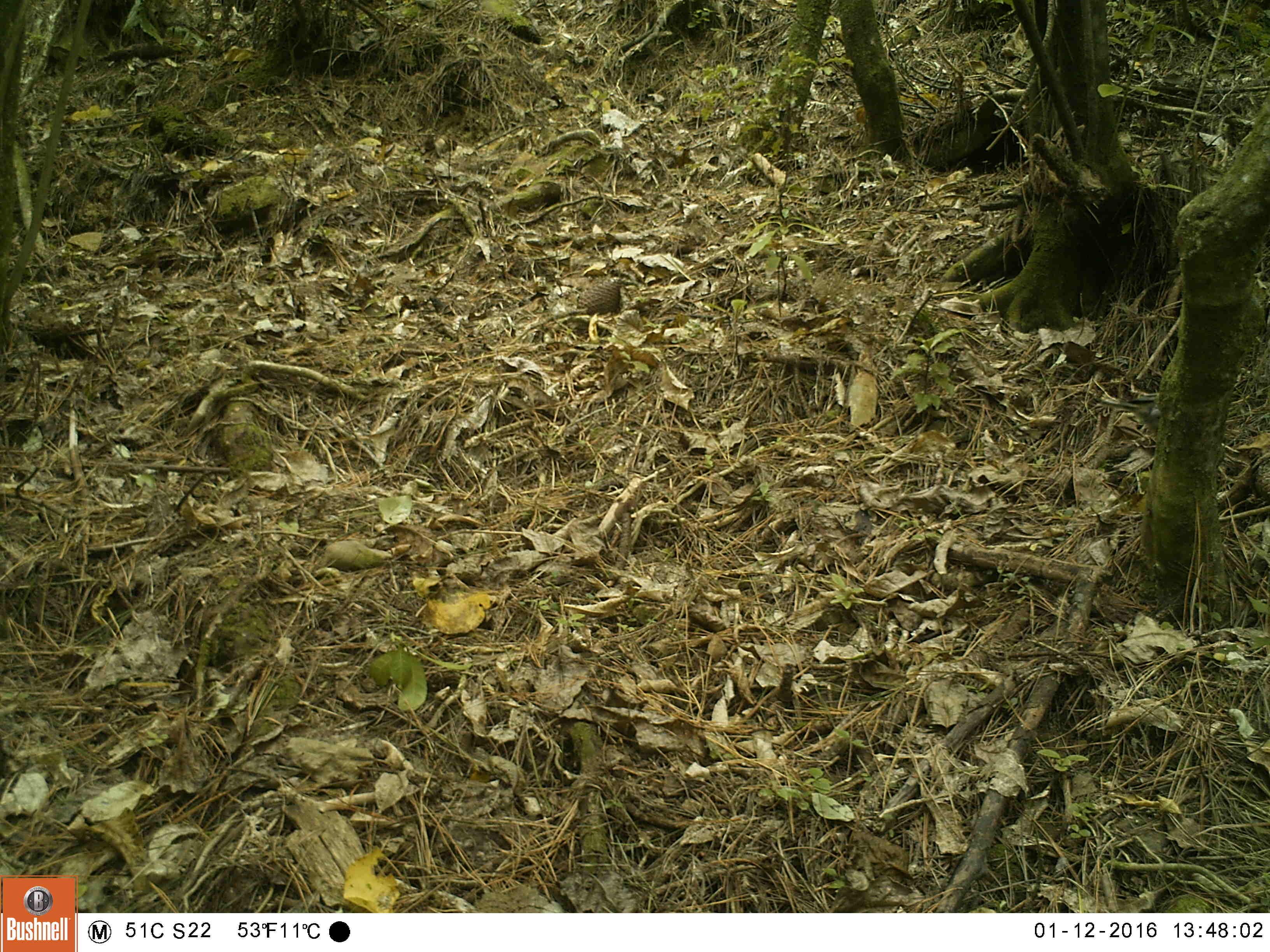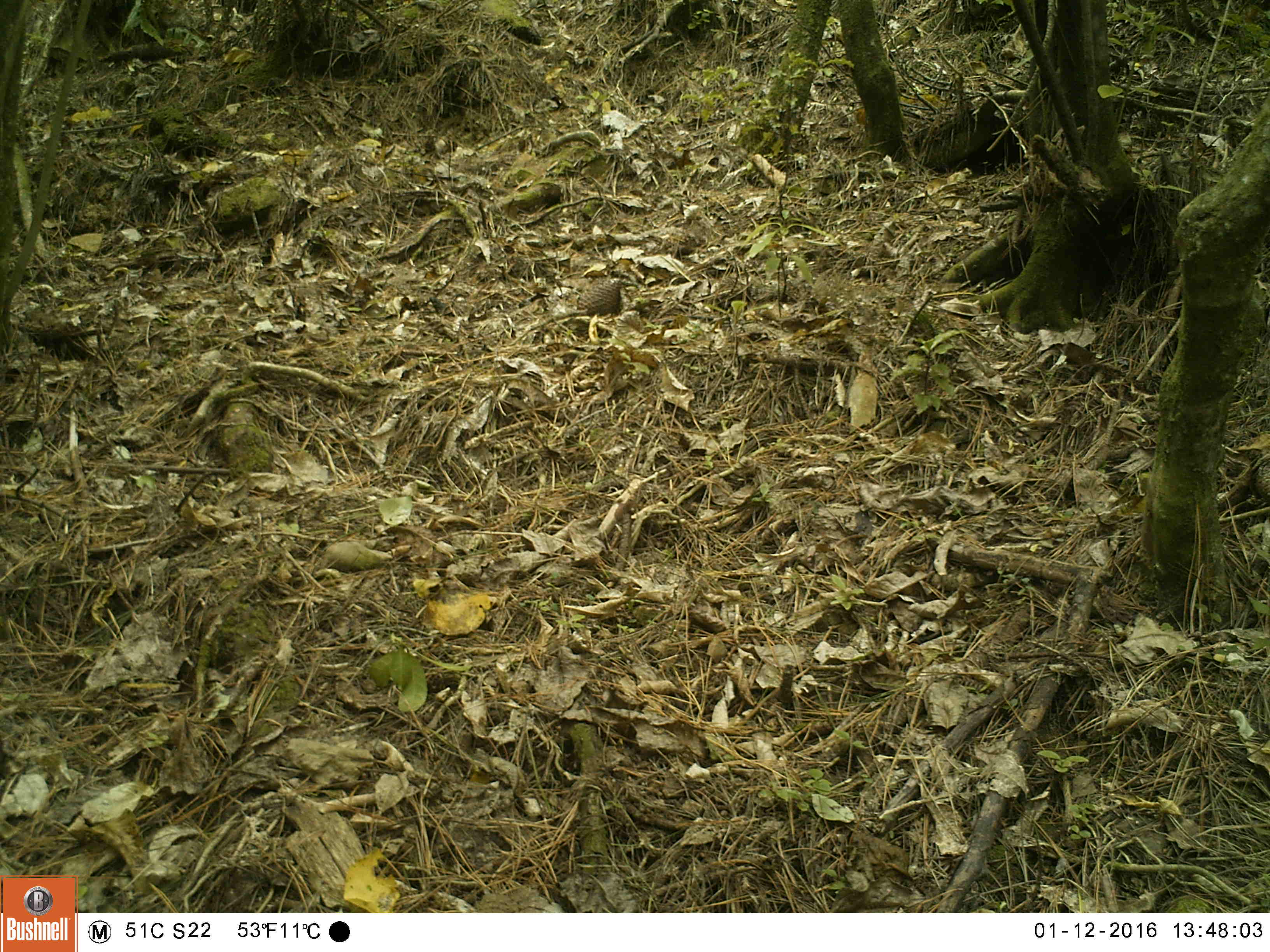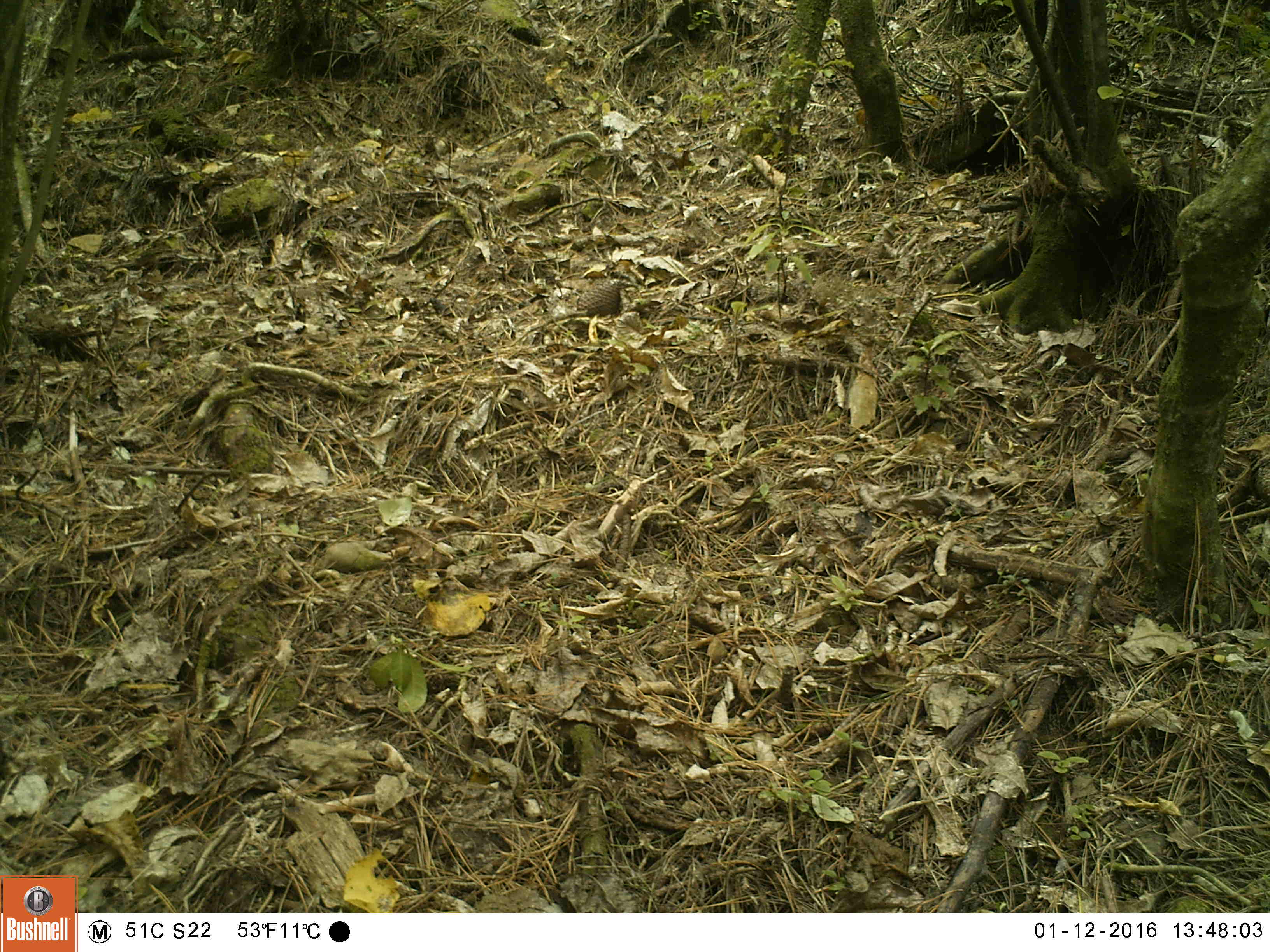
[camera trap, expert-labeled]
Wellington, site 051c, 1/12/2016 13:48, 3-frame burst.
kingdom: Animalia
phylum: Chordata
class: Aves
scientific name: Aves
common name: bird